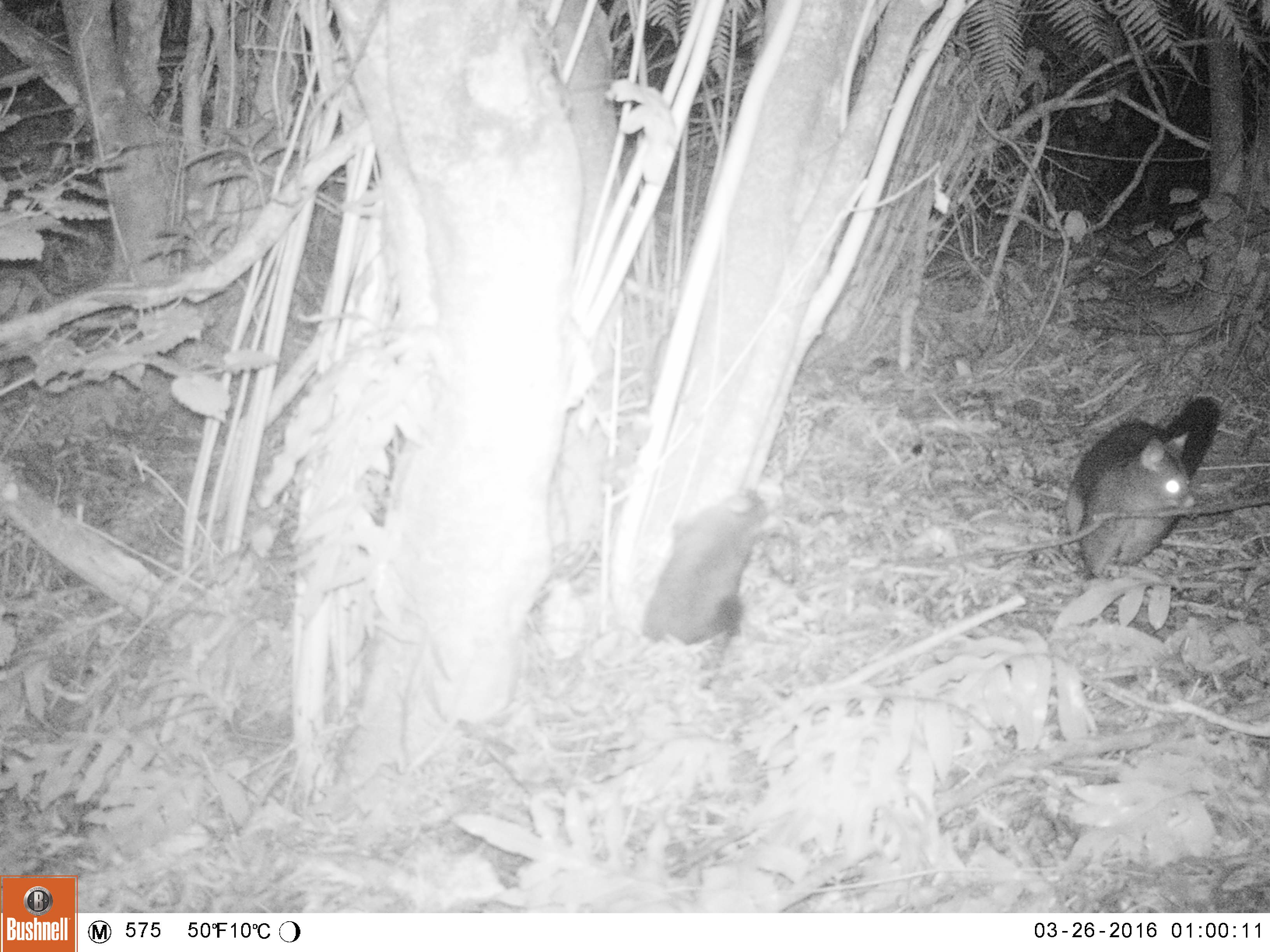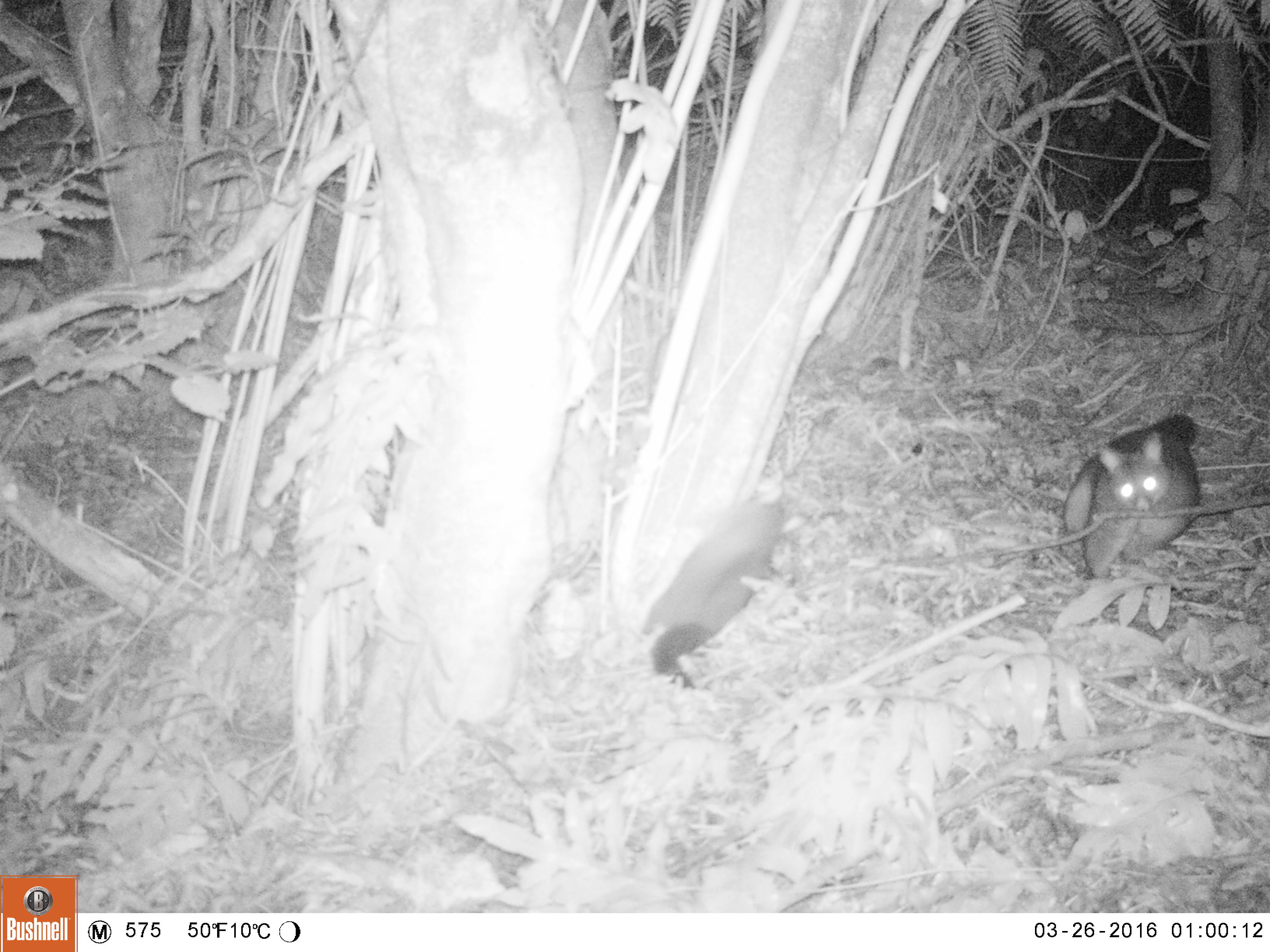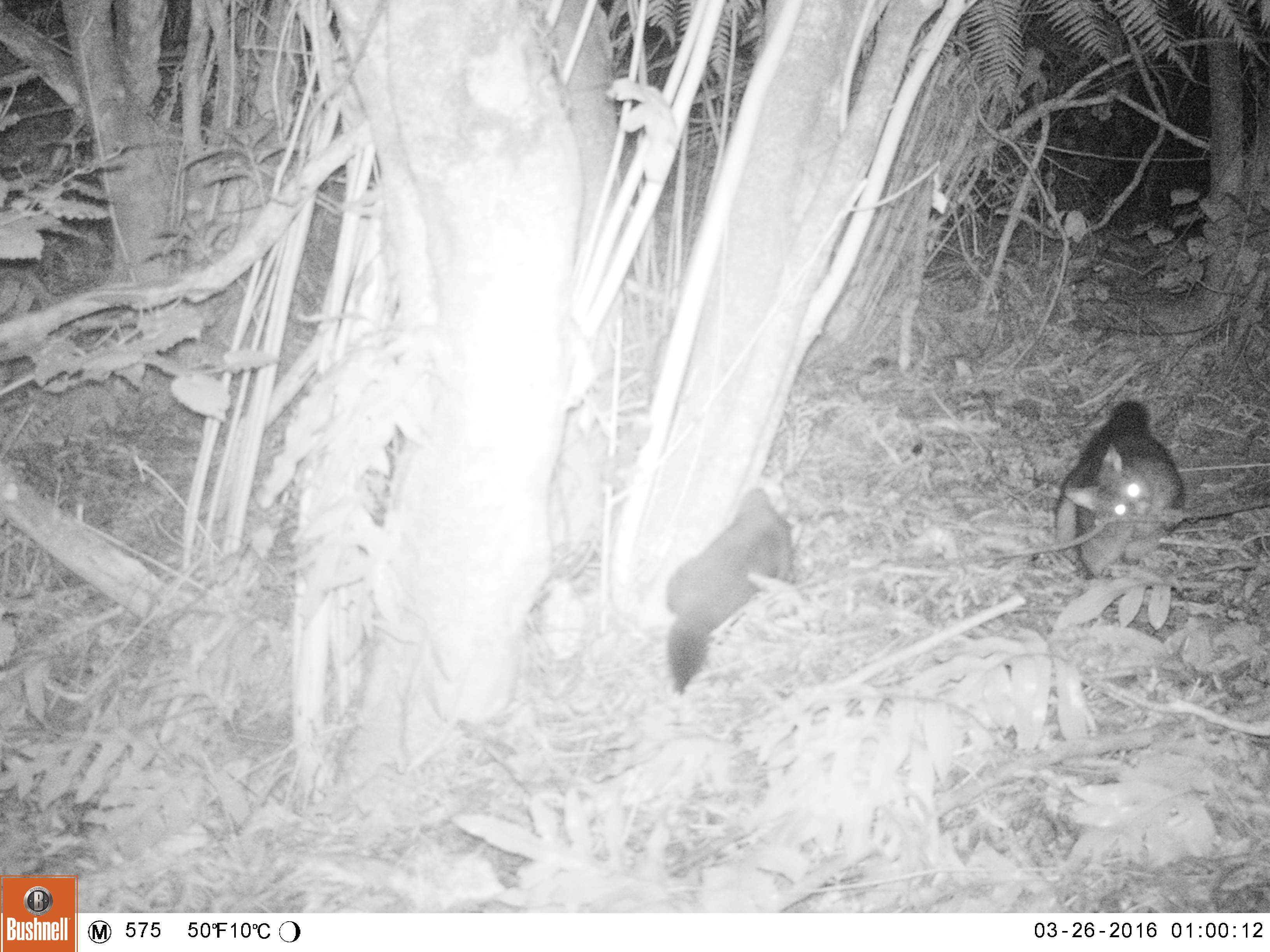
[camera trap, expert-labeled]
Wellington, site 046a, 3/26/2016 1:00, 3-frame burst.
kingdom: Animalia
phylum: Chordata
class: Mammalia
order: Didelphimorphia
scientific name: Didelphimorphia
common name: possum